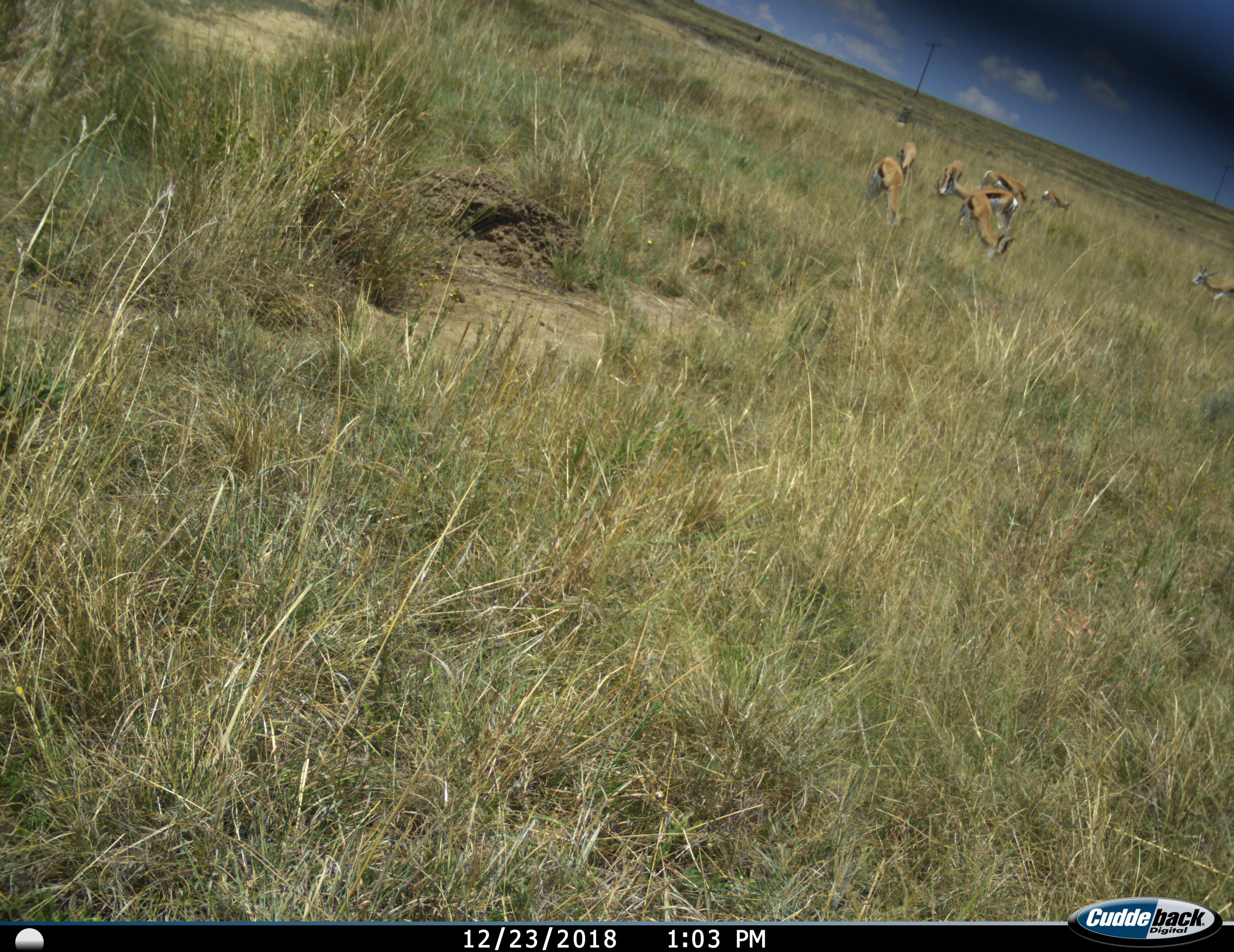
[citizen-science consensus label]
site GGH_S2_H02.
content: unidentified animal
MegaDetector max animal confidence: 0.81